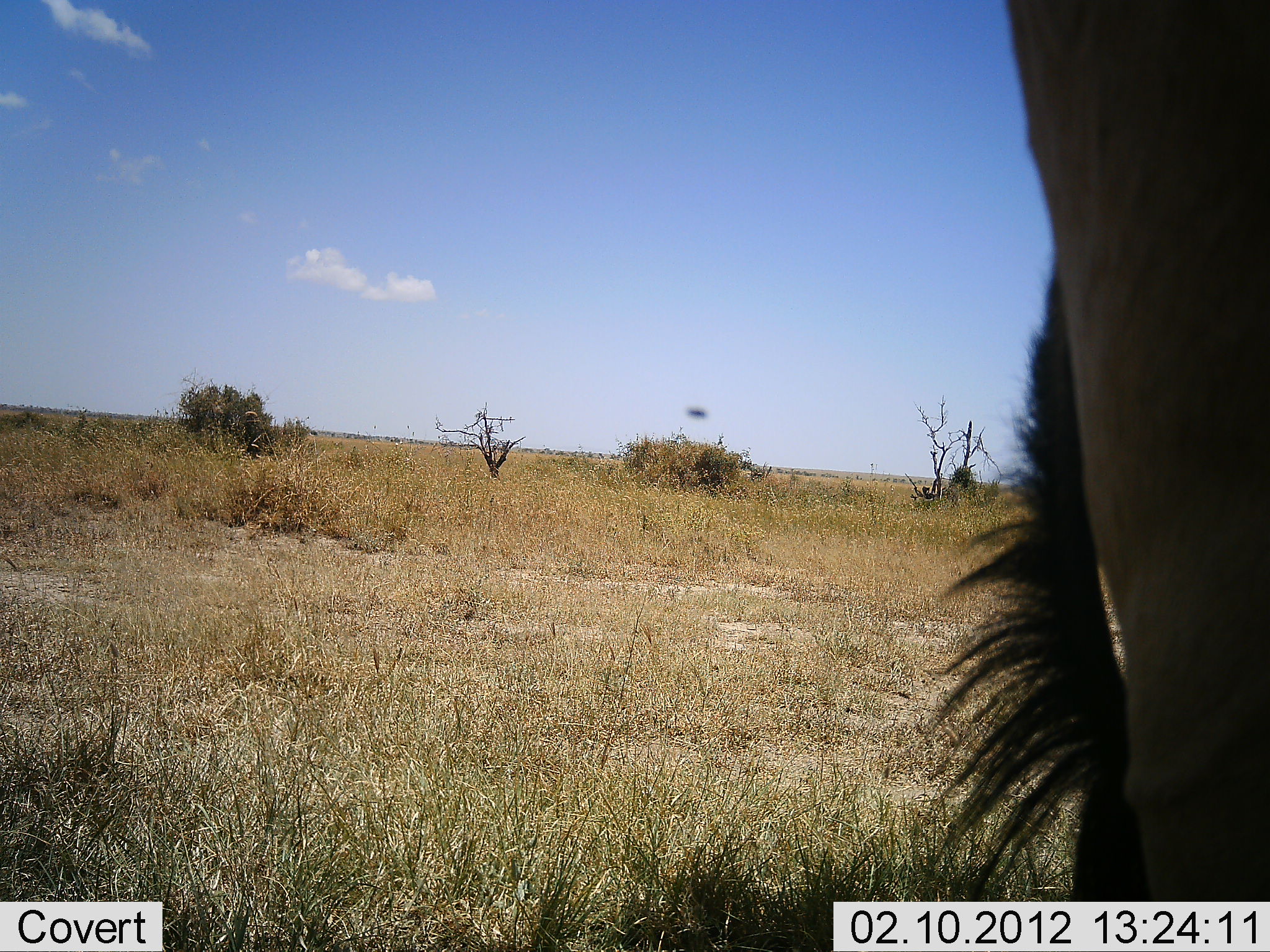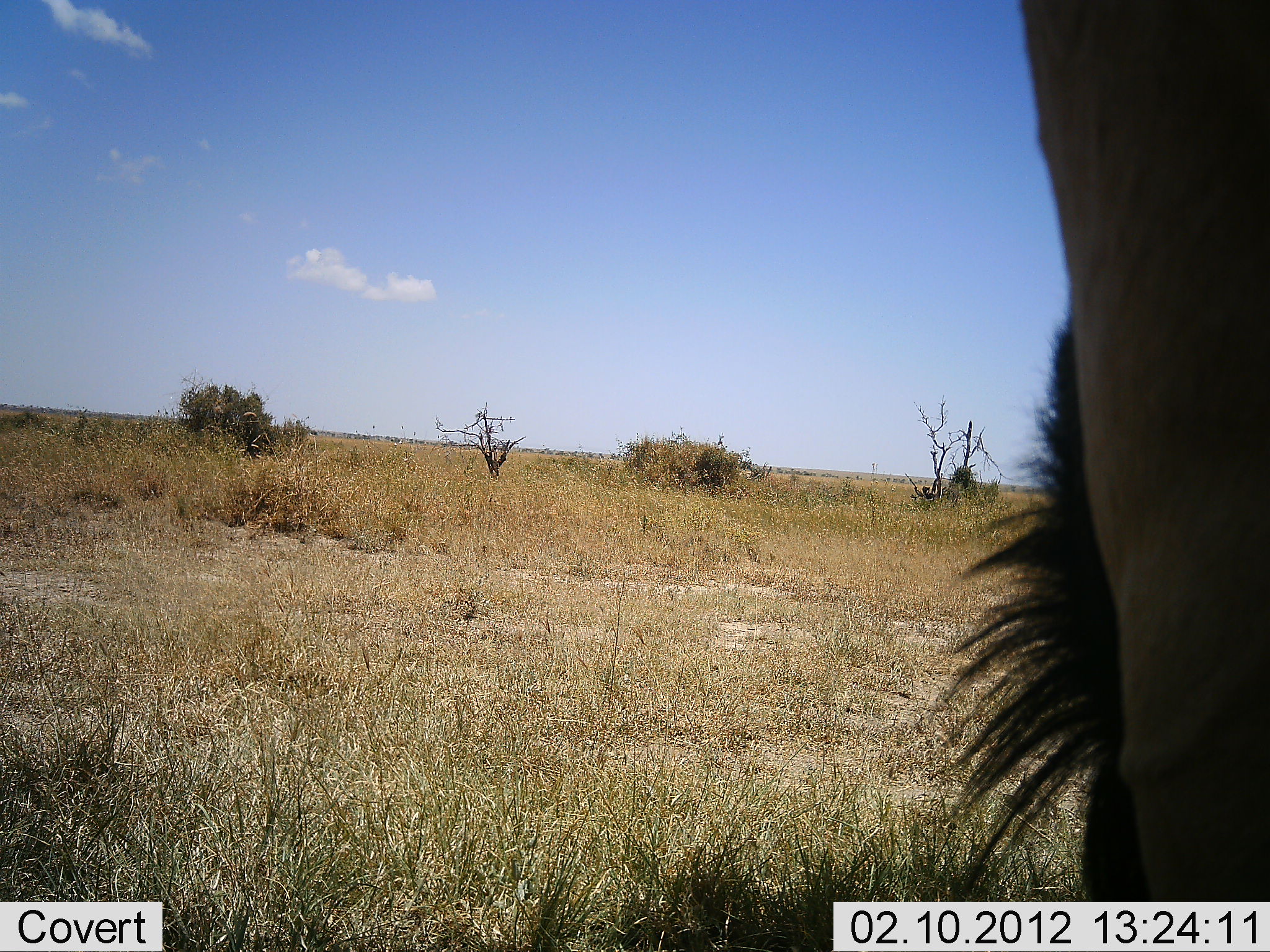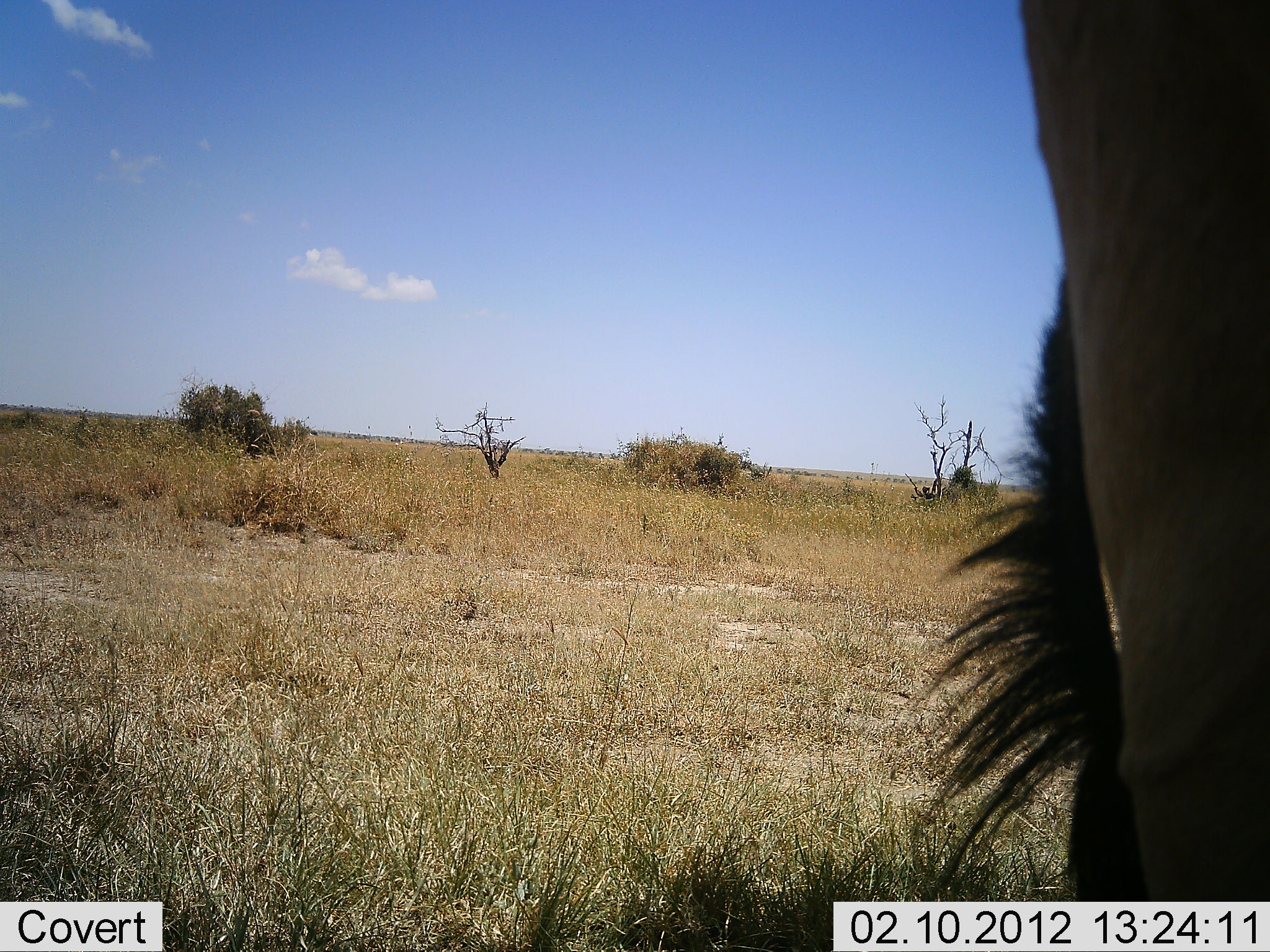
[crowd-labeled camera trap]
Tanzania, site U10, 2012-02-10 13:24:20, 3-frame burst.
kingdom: Animalia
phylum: Chordata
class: Mammalia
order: Artiodactyla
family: Bovidae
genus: Alcelaphus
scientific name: Alcelaphus buselaphus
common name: hartebeest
Hartebeest (Alcelaphus buselaphus), count 1. Behavior (volunteer vote fractions): standing 100%, resting 0%, moving 0%, interacting 0%. Young present (vote fraction): 0%. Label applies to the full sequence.